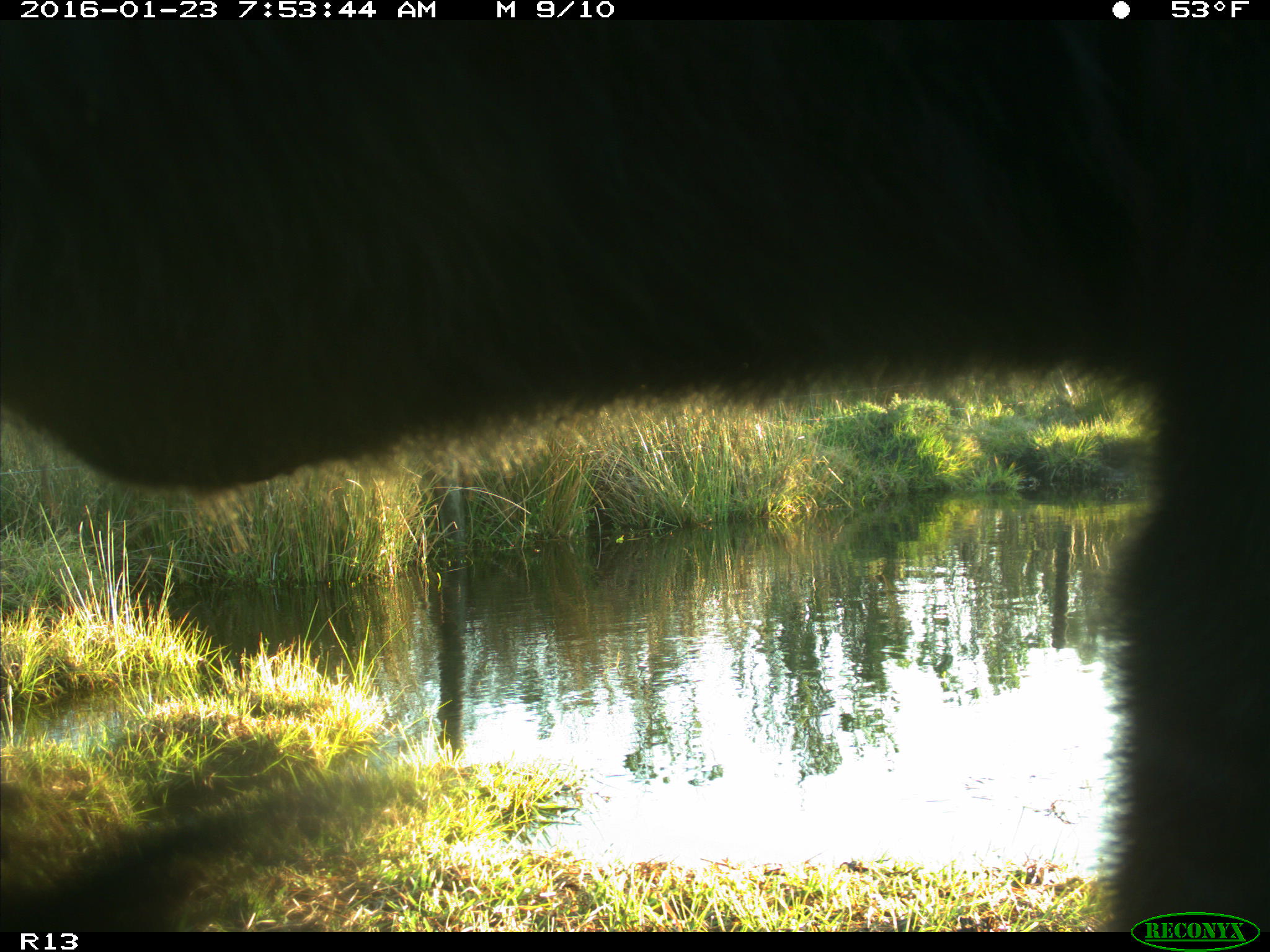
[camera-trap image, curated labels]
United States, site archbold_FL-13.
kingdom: Animalia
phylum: Chordata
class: Mammalia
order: Artiodactyla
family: Bovidae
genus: Bos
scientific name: Bos taurus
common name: domestic cow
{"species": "Bos taurus (domestic cow)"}